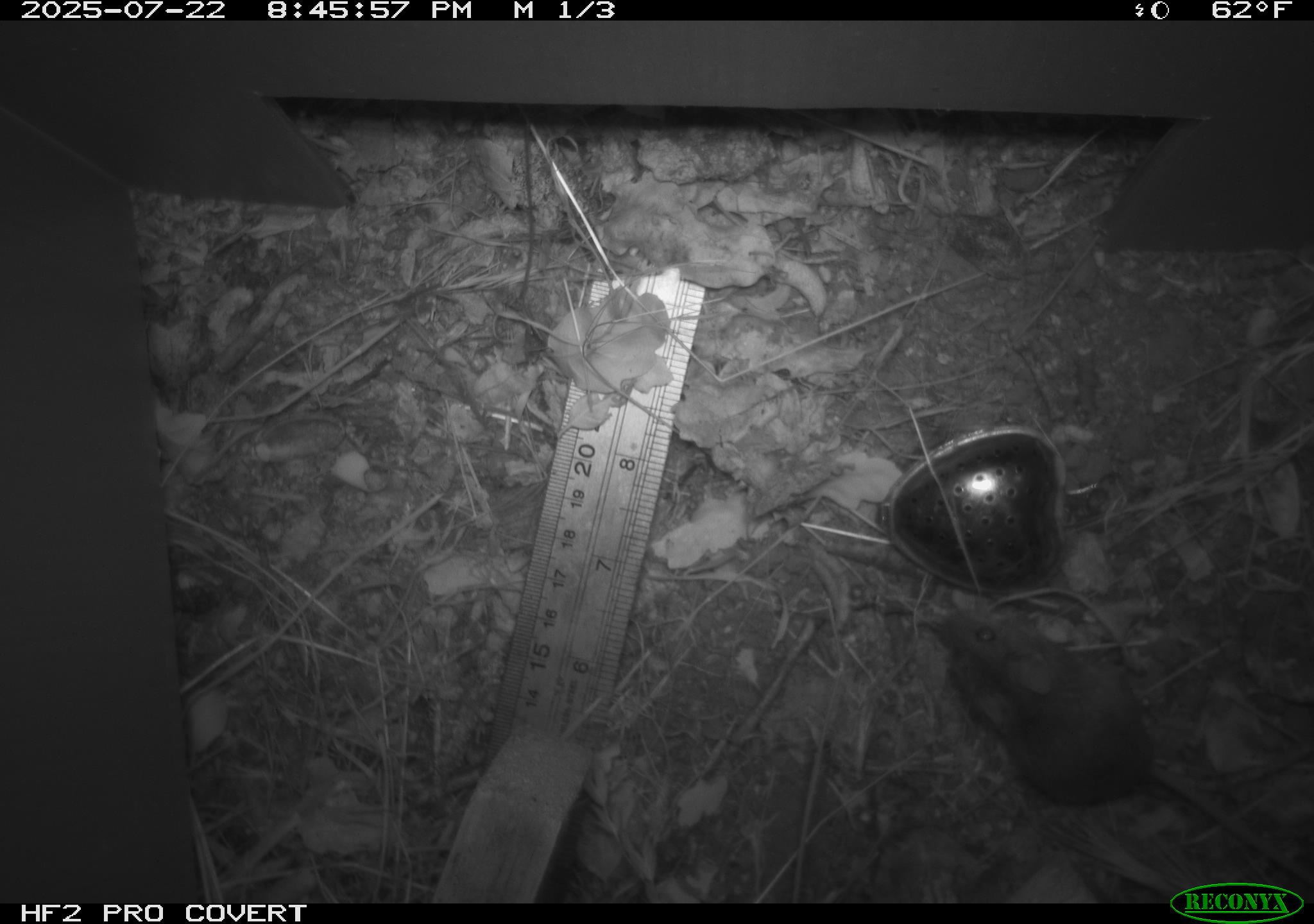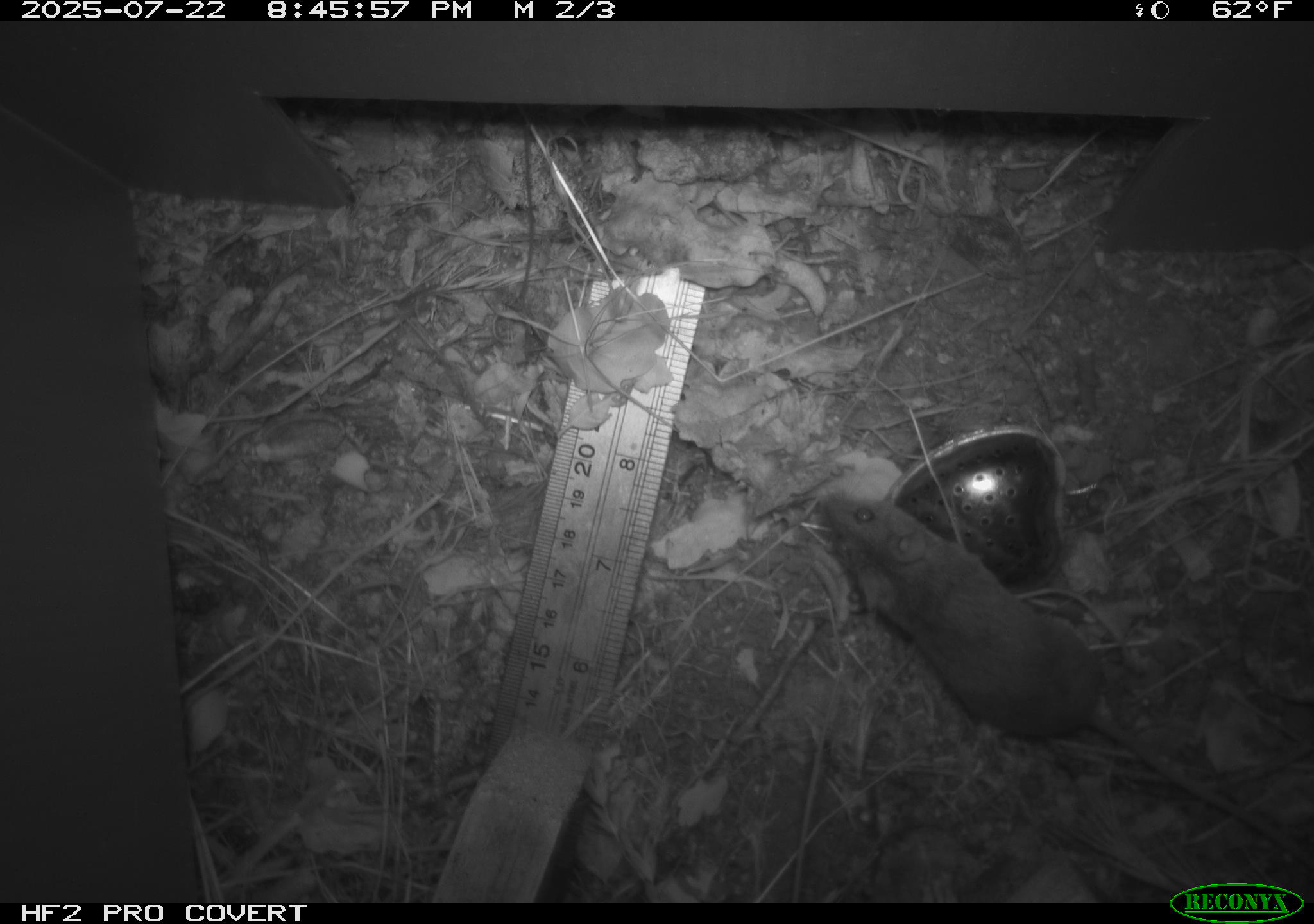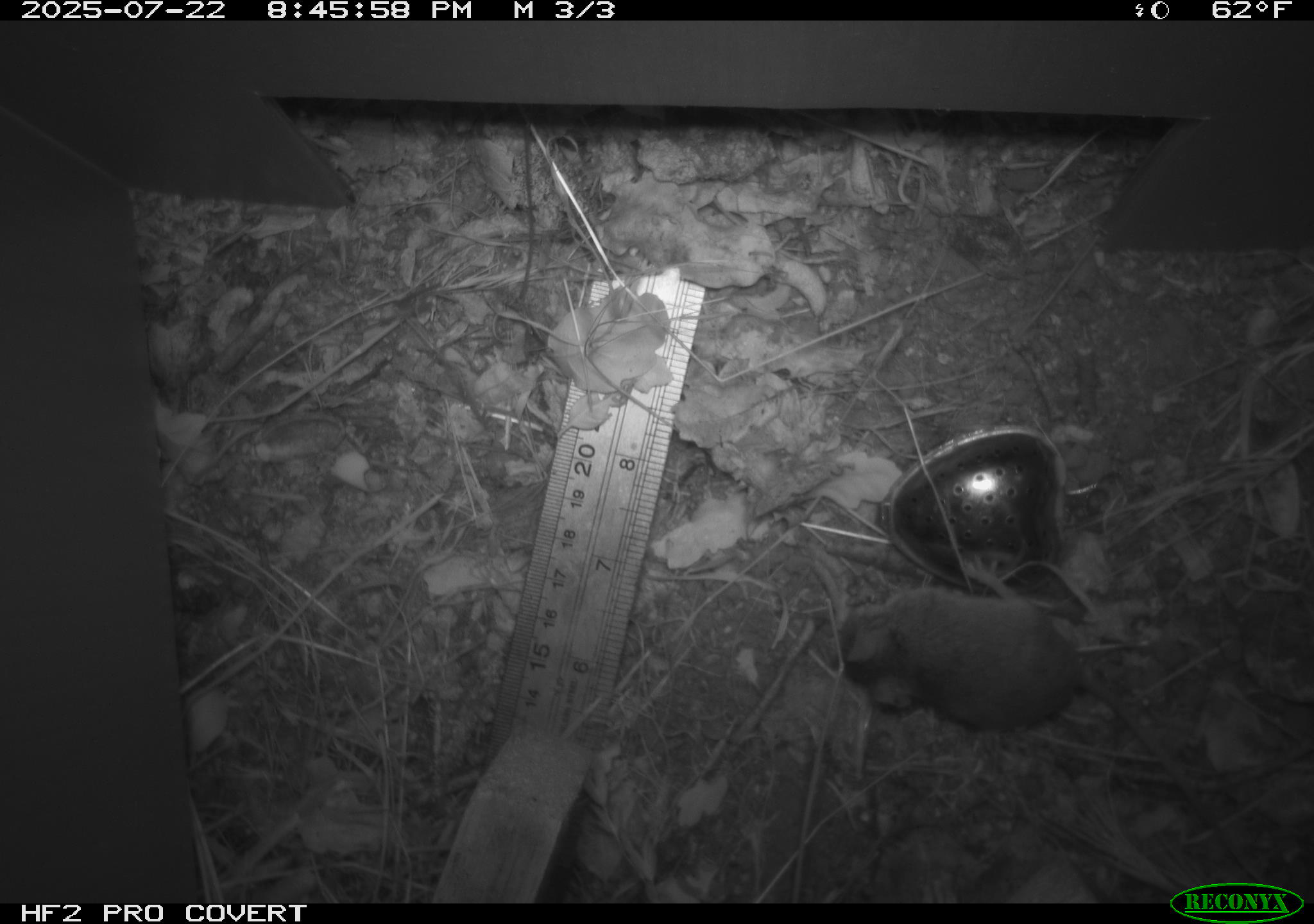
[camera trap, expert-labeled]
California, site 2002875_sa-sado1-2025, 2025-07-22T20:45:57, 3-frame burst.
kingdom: Animalia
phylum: Chordata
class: Mammalia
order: Rodentia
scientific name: Rodentia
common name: mouse species